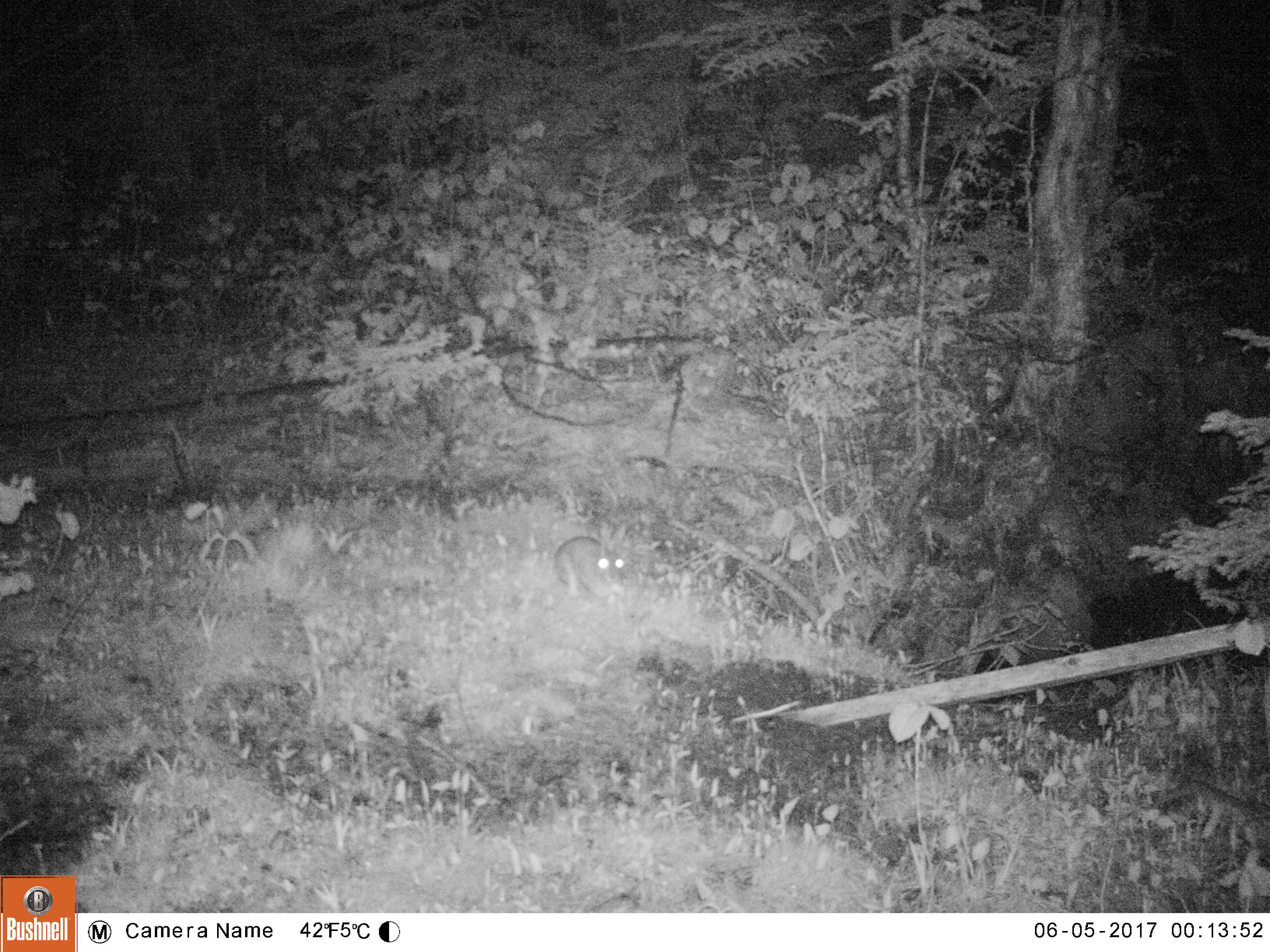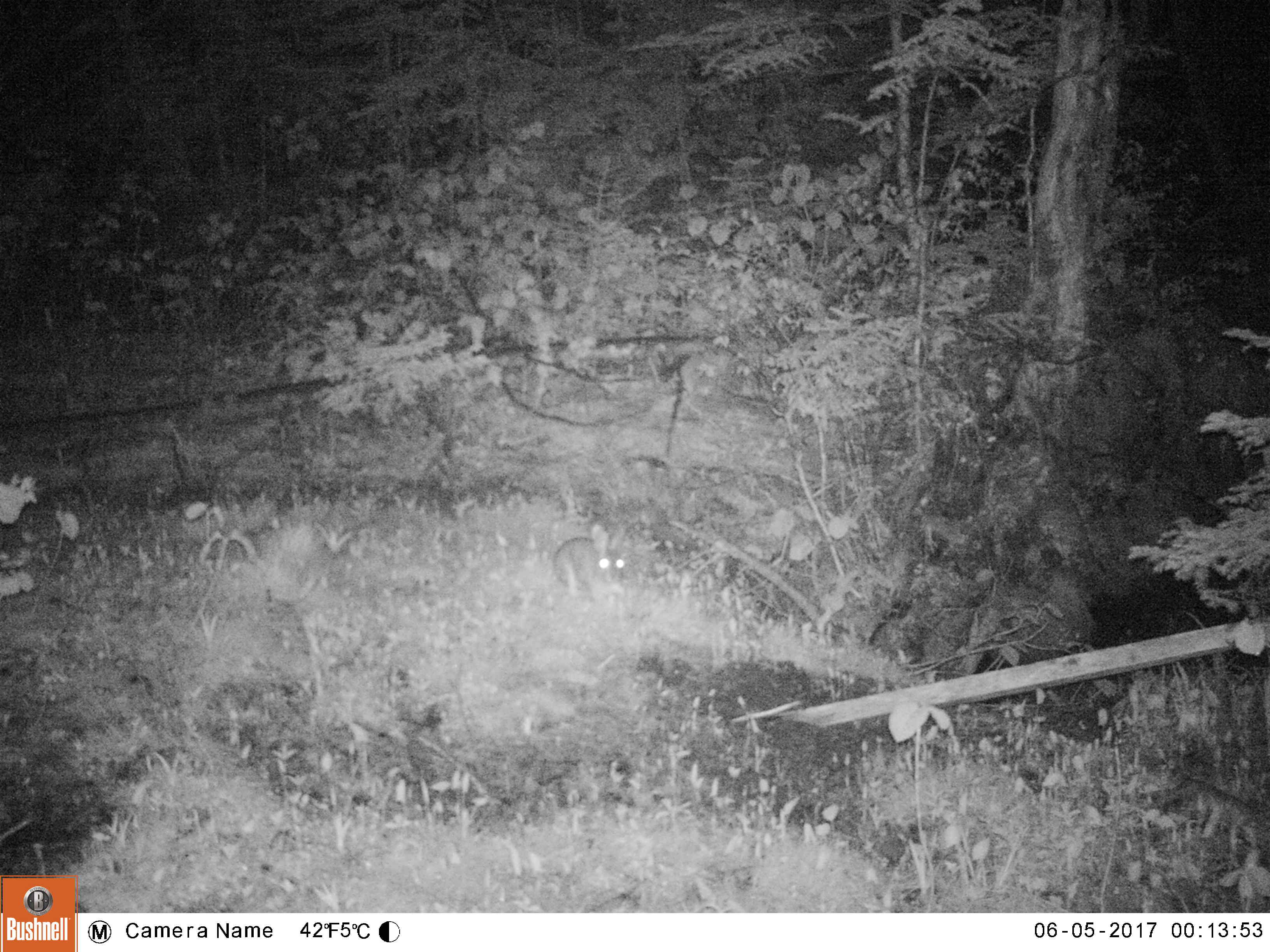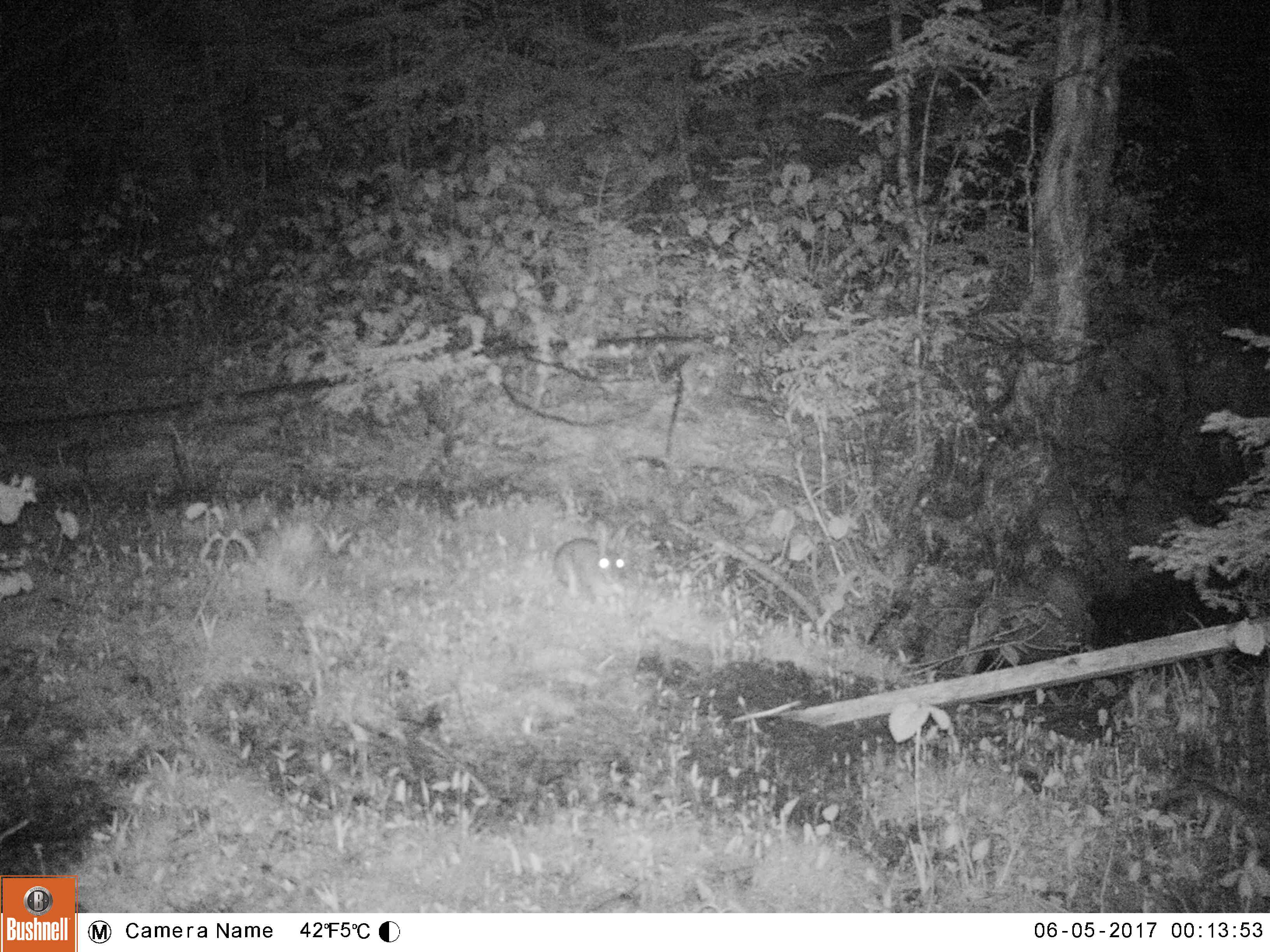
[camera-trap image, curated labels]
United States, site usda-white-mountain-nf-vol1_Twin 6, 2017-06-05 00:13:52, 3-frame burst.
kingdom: Animalia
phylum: Chordata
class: Mammalia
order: Lagomorpha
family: Leporidae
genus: Lepus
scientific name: Lepus americanus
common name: snowshoe hare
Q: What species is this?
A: Snowshoe hare (Lepus americanus).